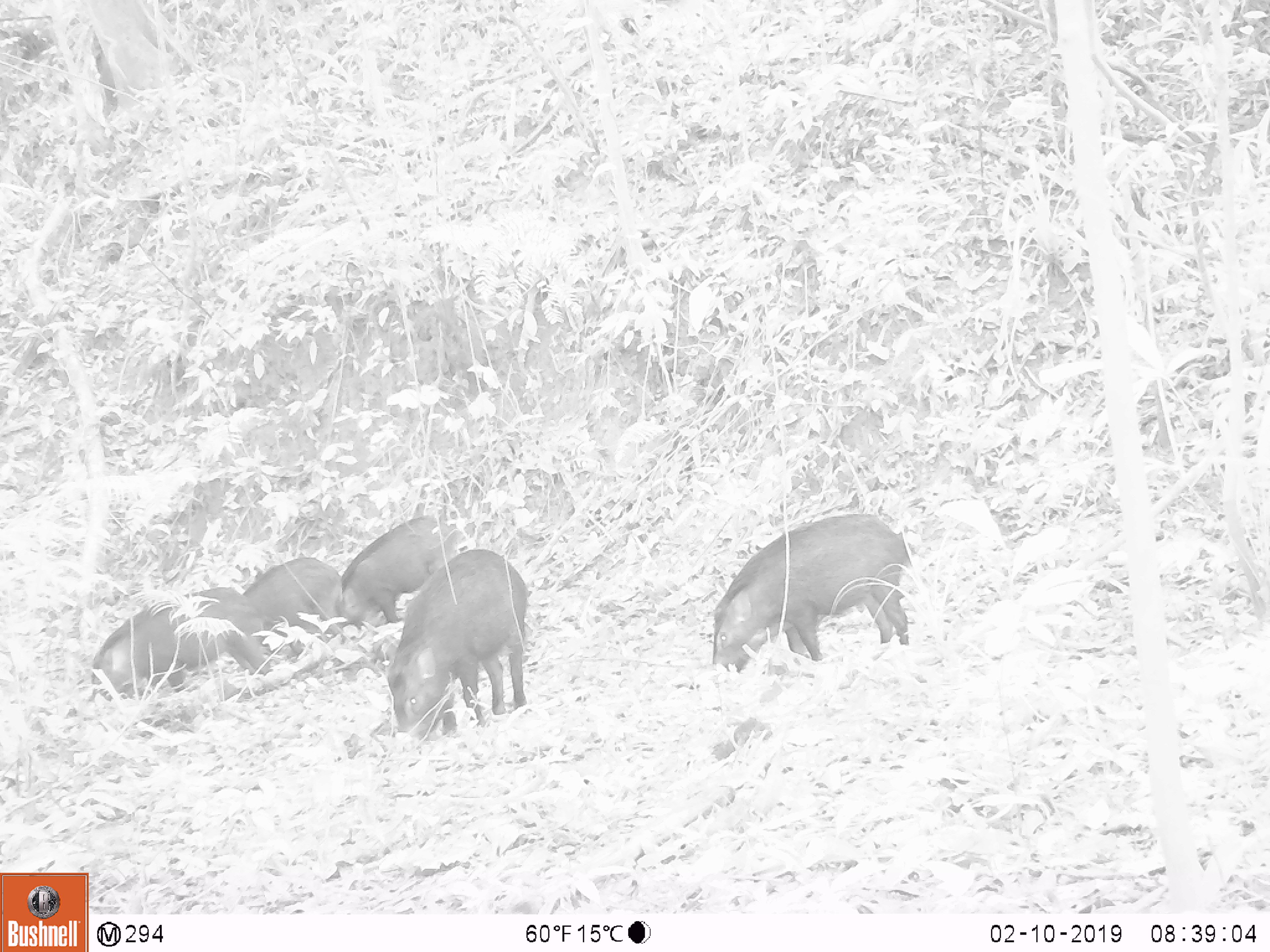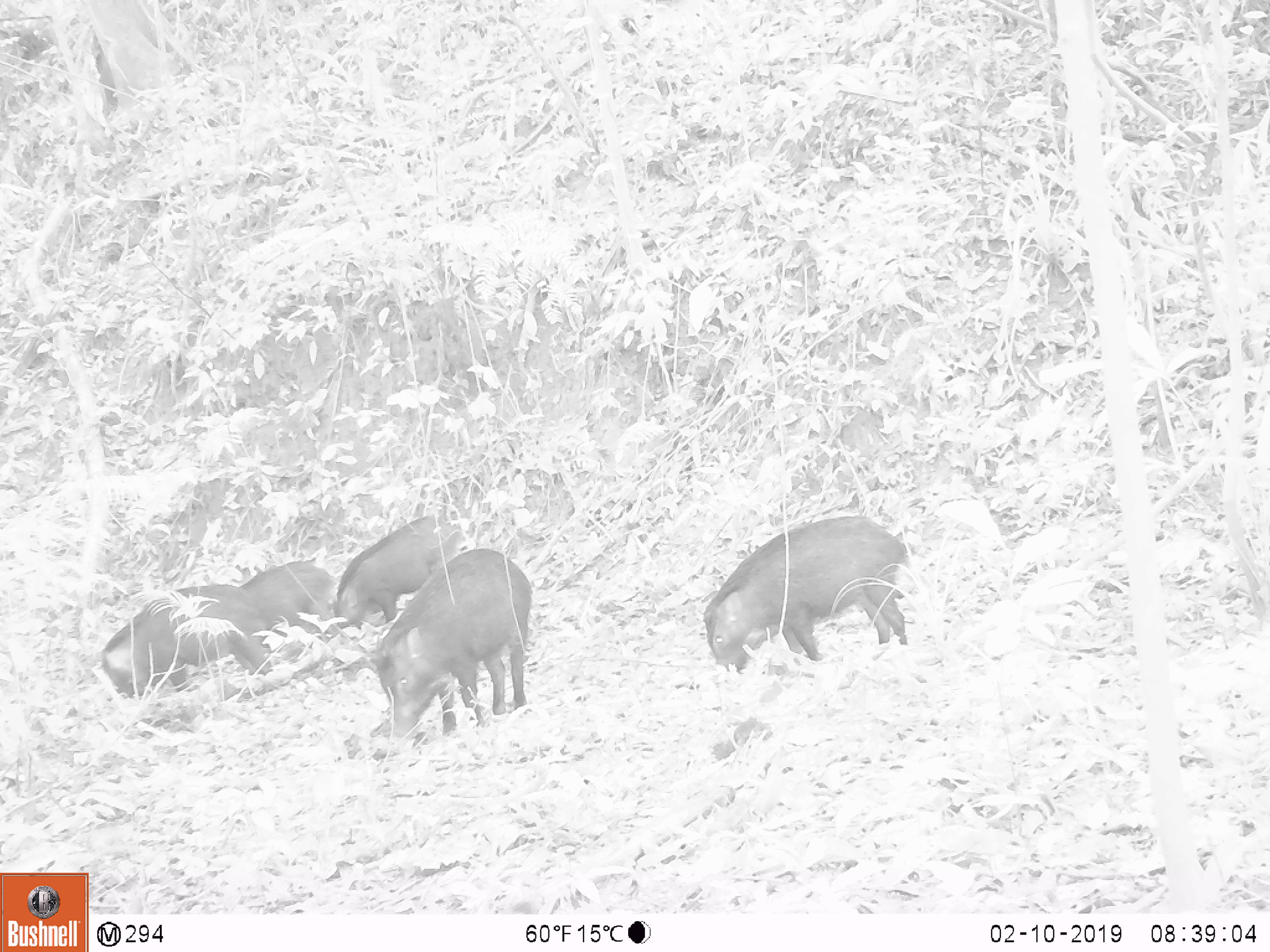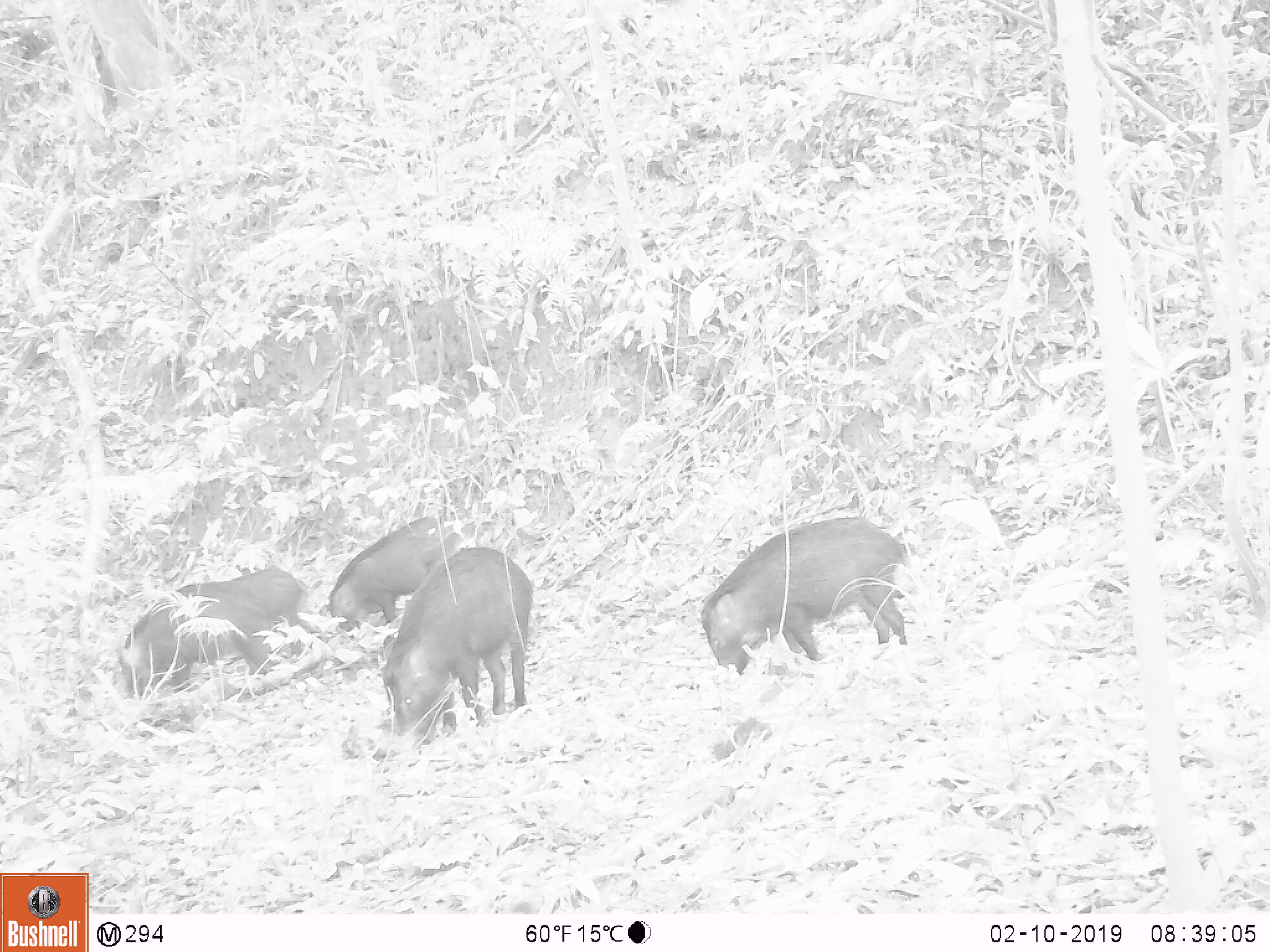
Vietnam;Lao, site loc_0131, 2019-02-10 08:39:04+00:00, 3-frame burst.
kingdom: Animalia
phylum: Chordata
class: Mammalia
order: Artiodactyla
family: Suidae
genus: Sus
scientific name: Sus scrofa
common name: eurasian wild pig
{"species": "eurasian wild pig (Sus scrofa)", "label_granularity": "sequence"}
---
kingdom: Animalia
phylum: Chordata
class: Aves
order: Galliformes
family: Phasianidae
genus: Gallus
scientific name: Gallus gallus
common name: red junglefowl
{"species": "red junglefowl (Gallus gallus)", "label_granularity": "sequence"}